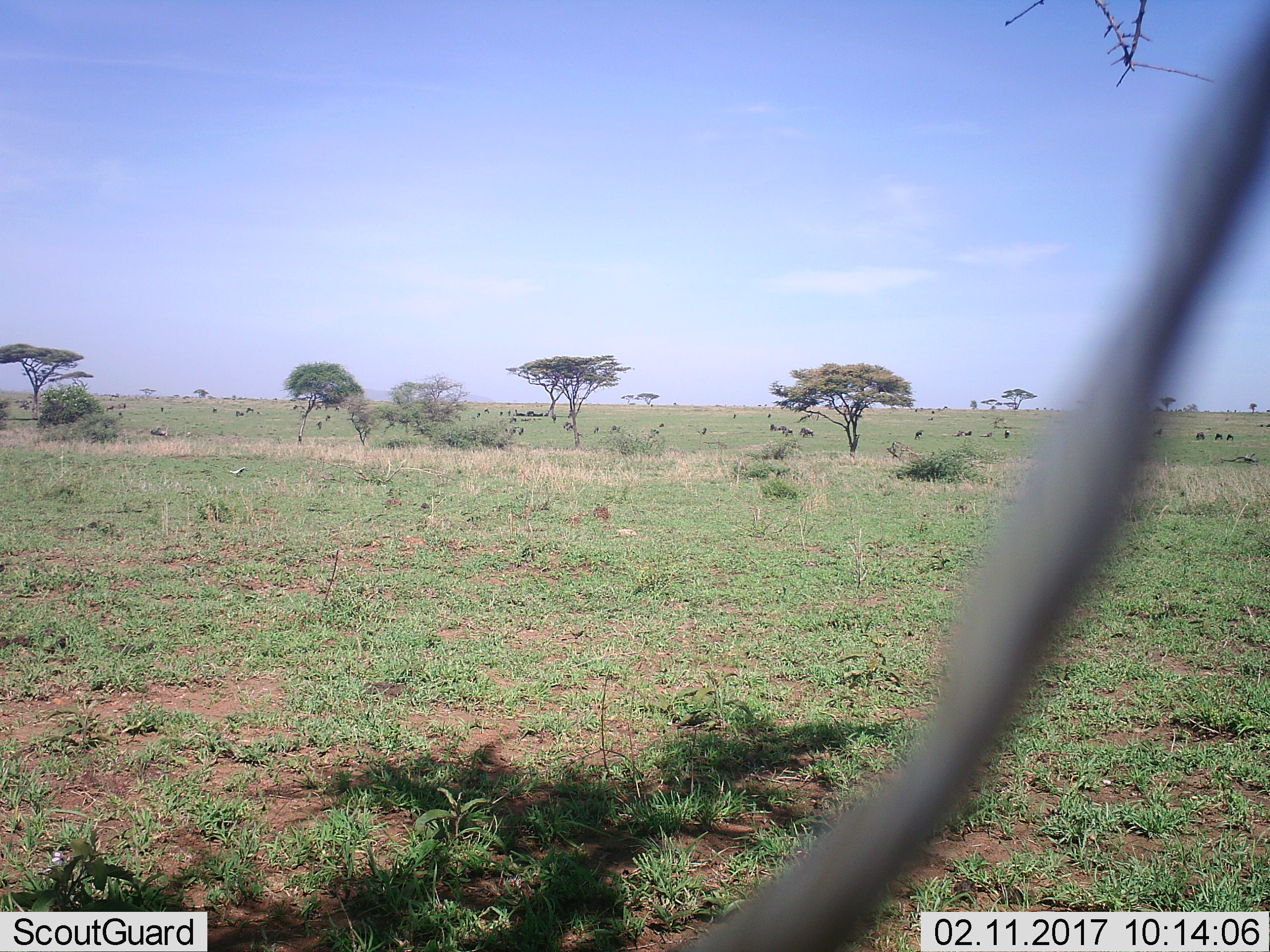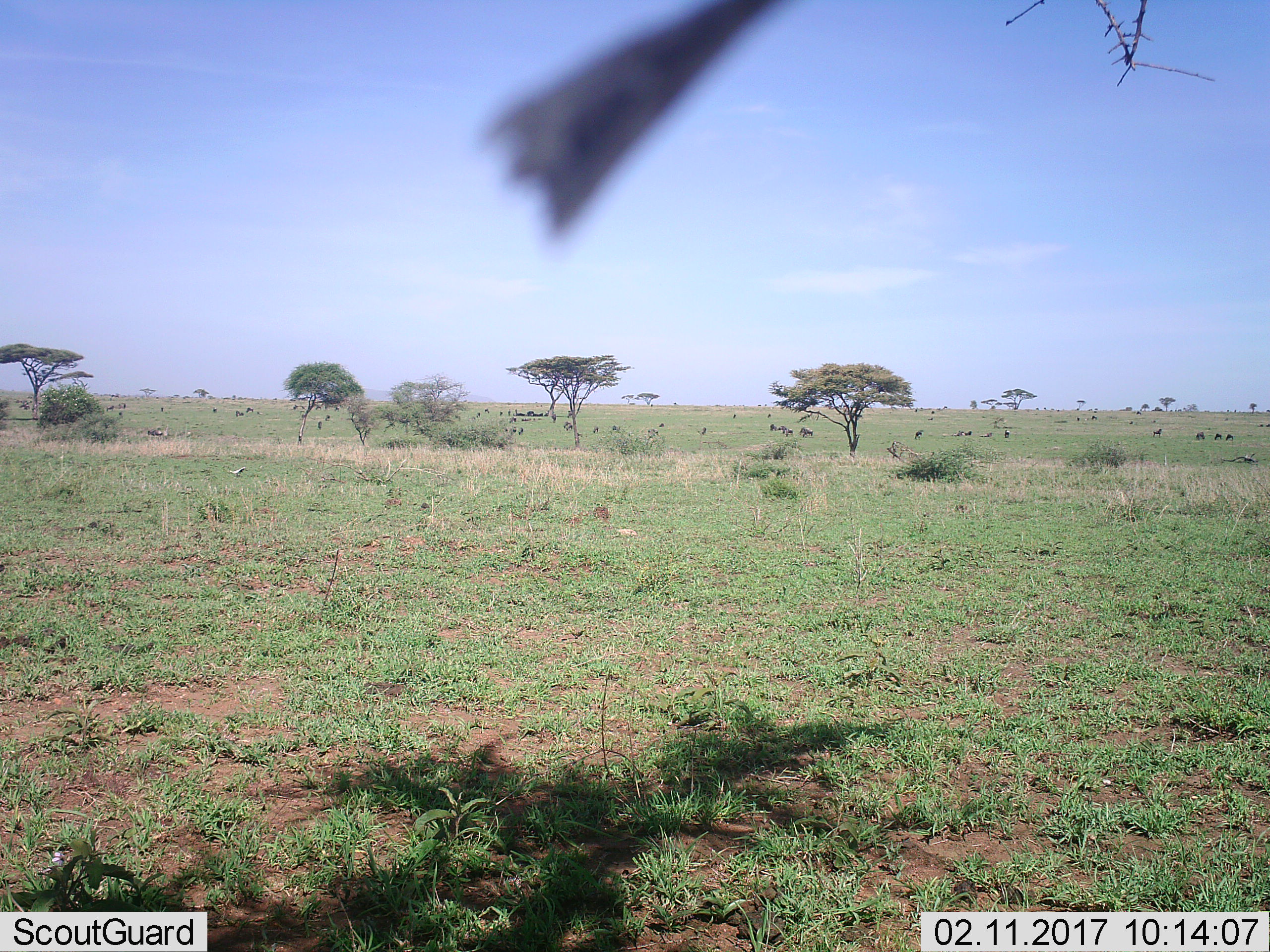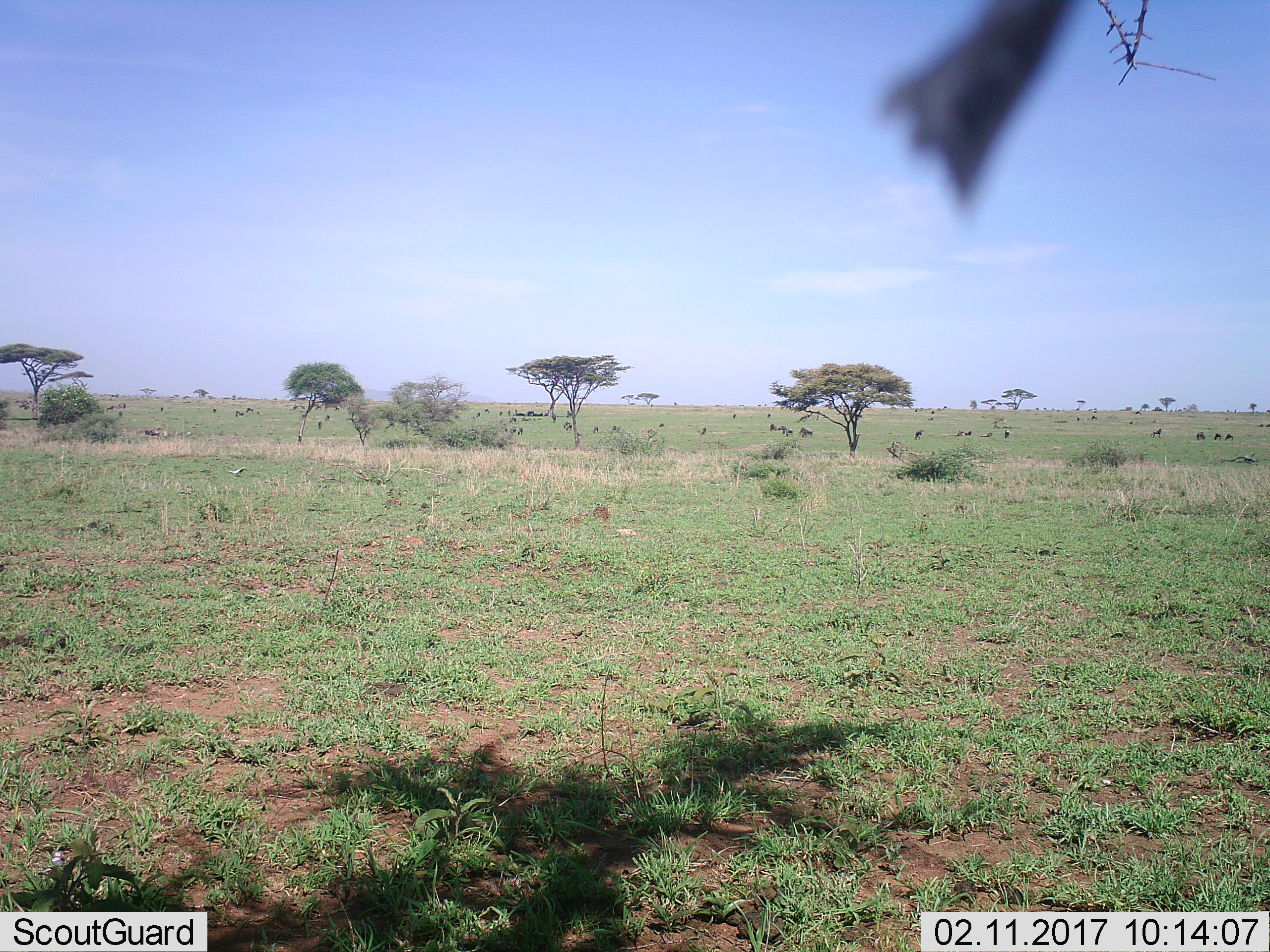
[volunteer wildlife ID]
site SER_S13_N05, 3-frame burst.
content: unidentified animal